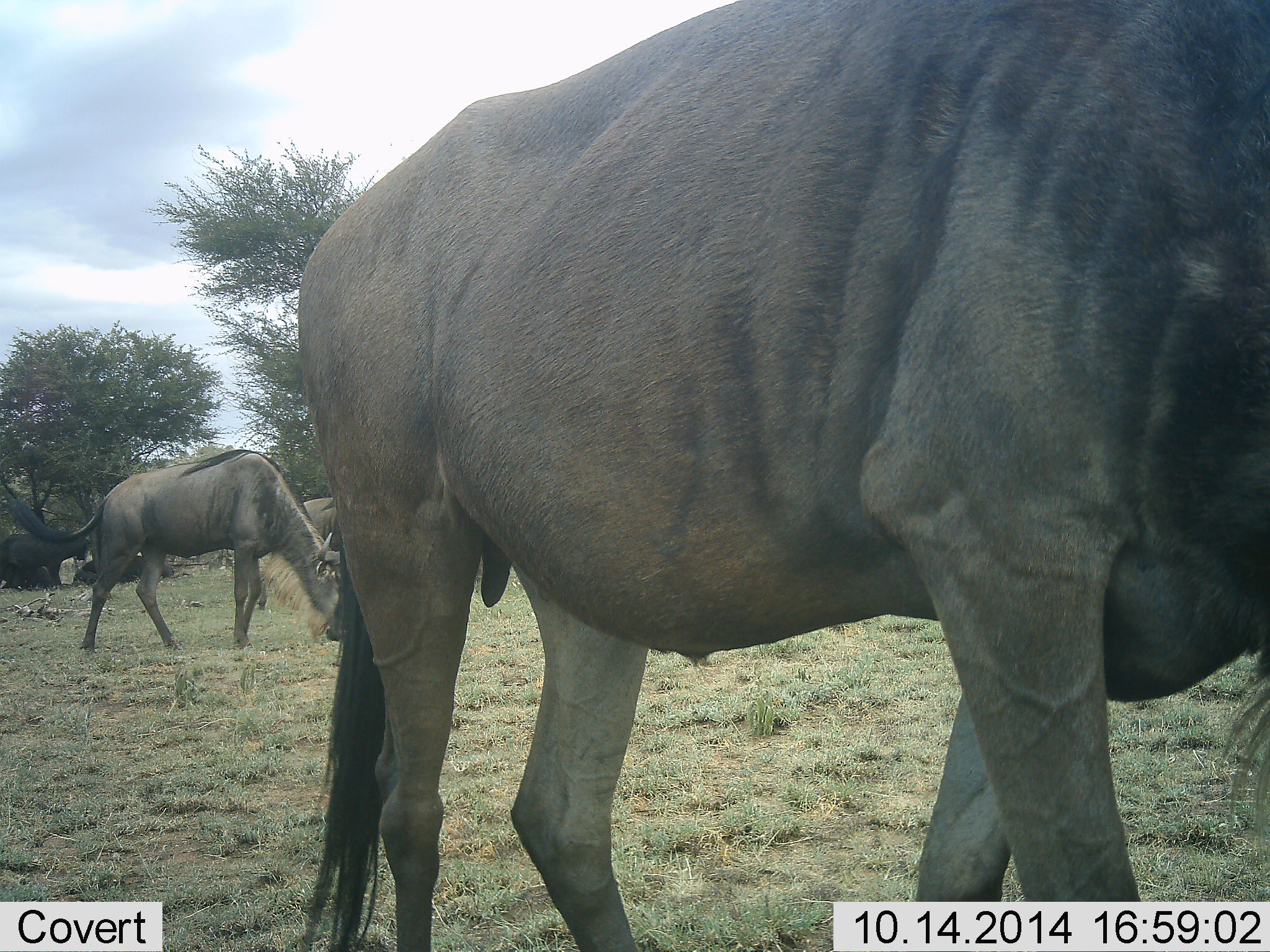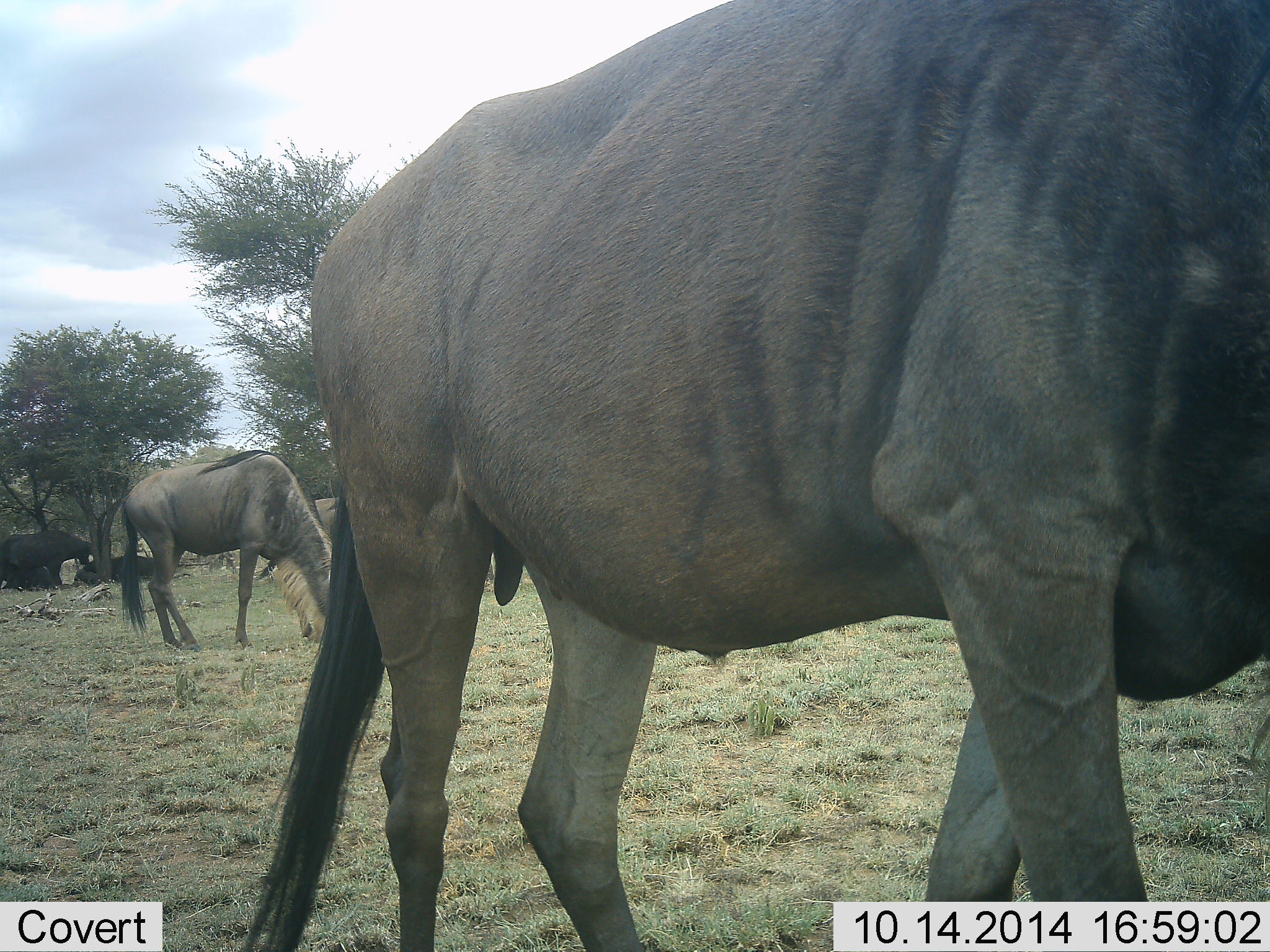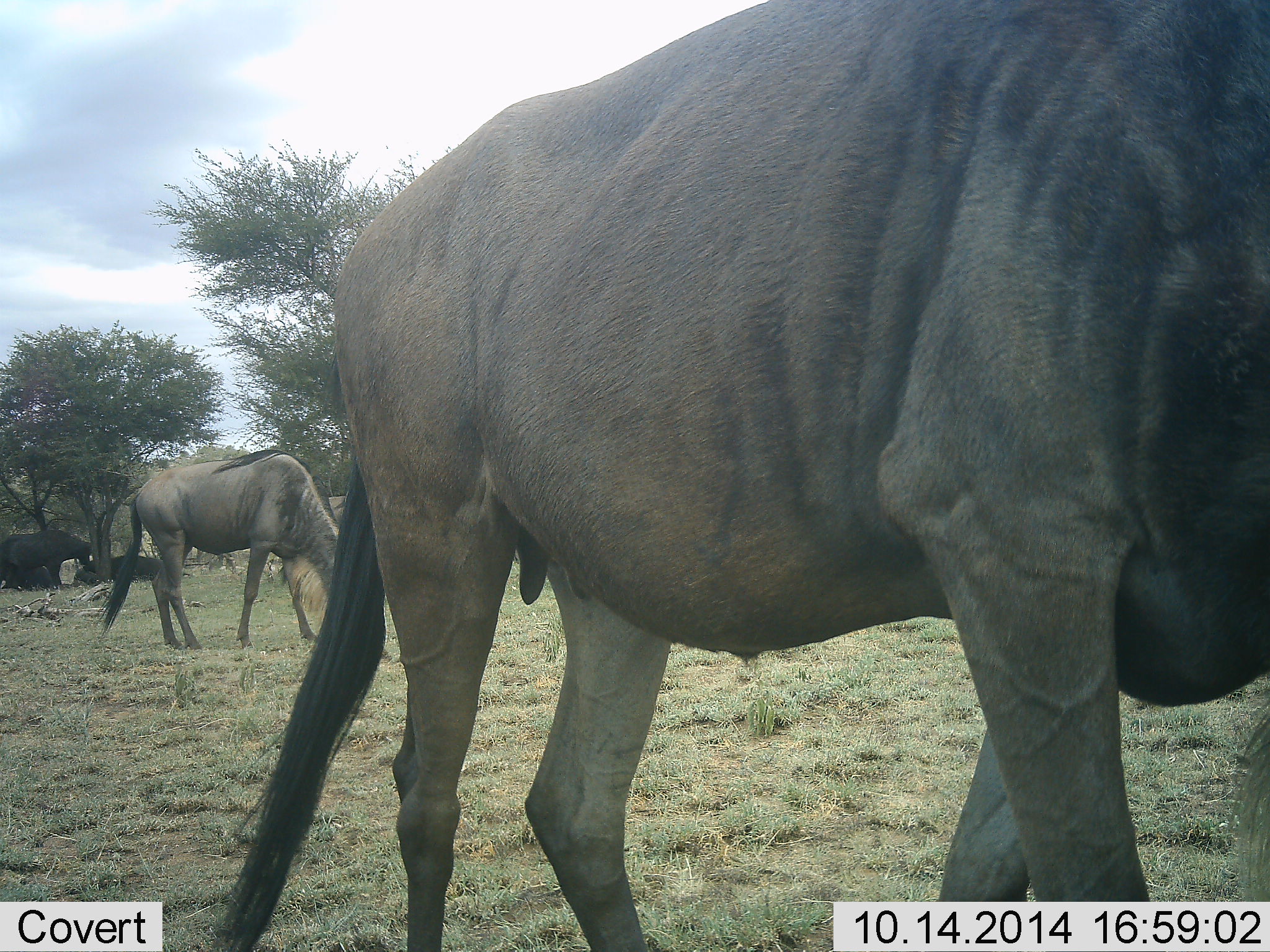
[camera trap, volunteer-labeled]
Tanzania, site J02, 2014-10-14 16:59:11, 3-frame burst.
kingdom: Animalia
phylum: Chordata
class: Mammalia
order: Artiodactyla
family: Bovidae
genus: Connochaetes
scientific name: Connochaetes taurinus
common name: blue wildebeest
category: wildebeest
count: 2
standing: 45%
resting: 0%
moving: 9%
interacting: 0%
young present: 0%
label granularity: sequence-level